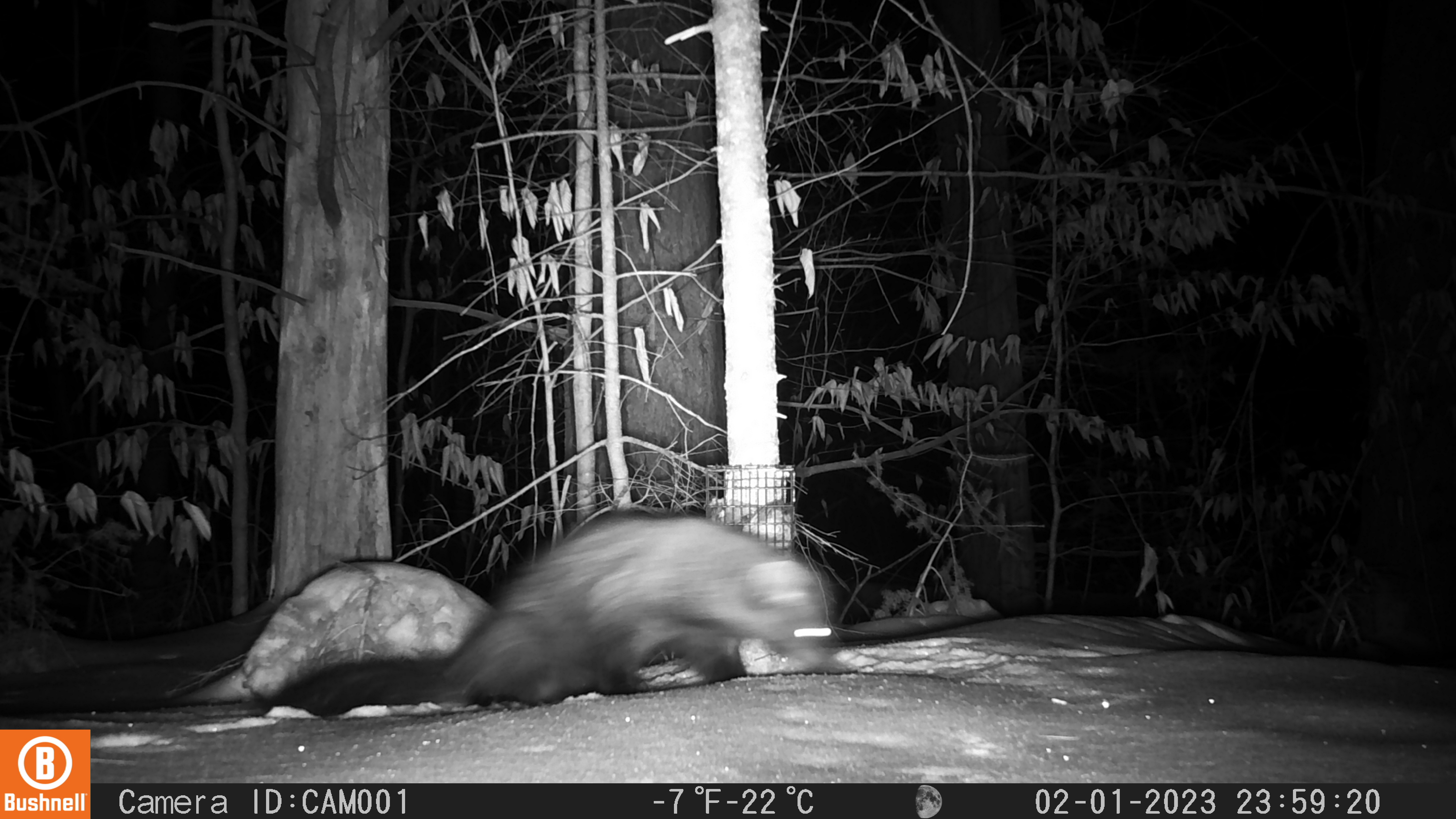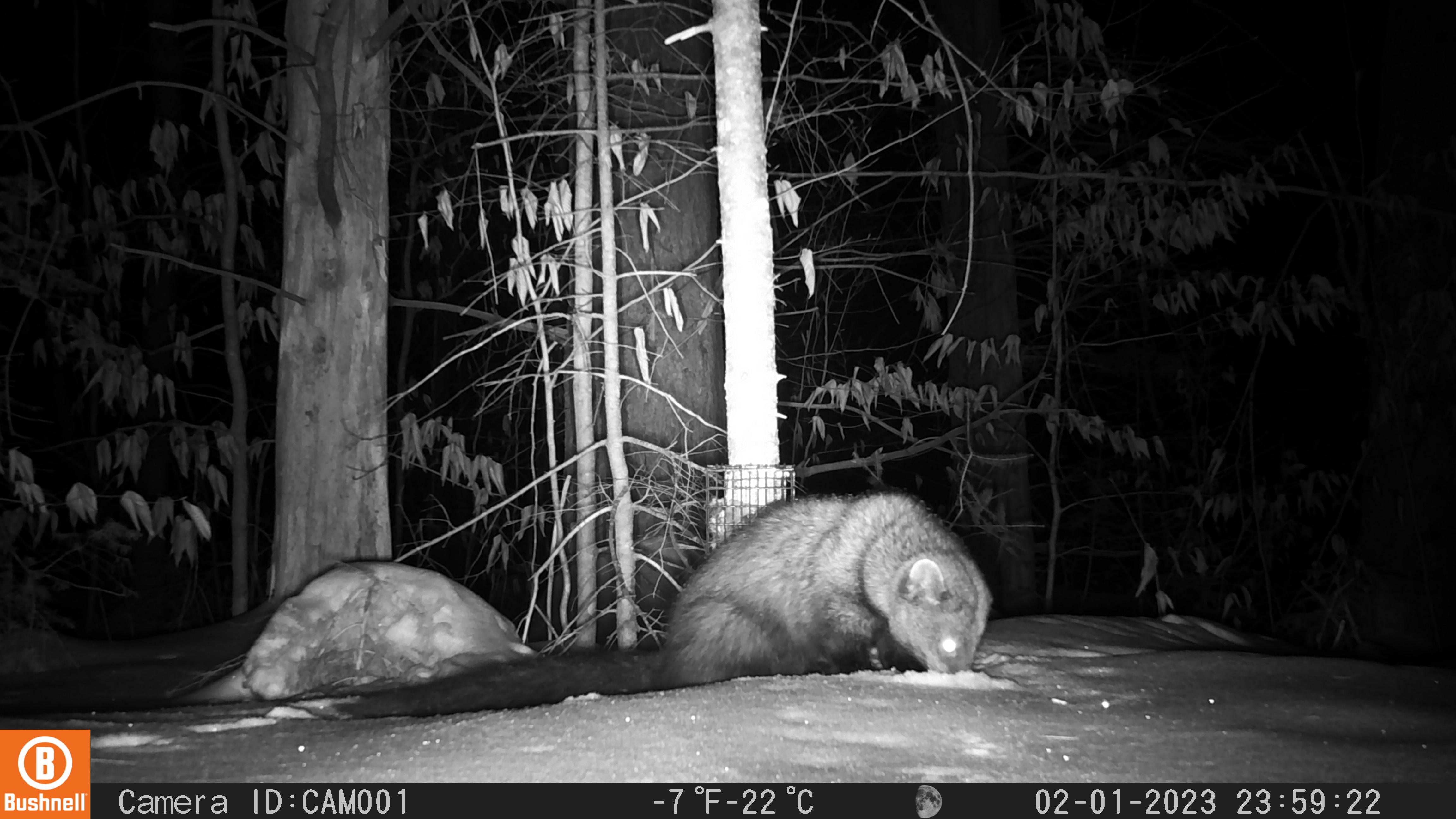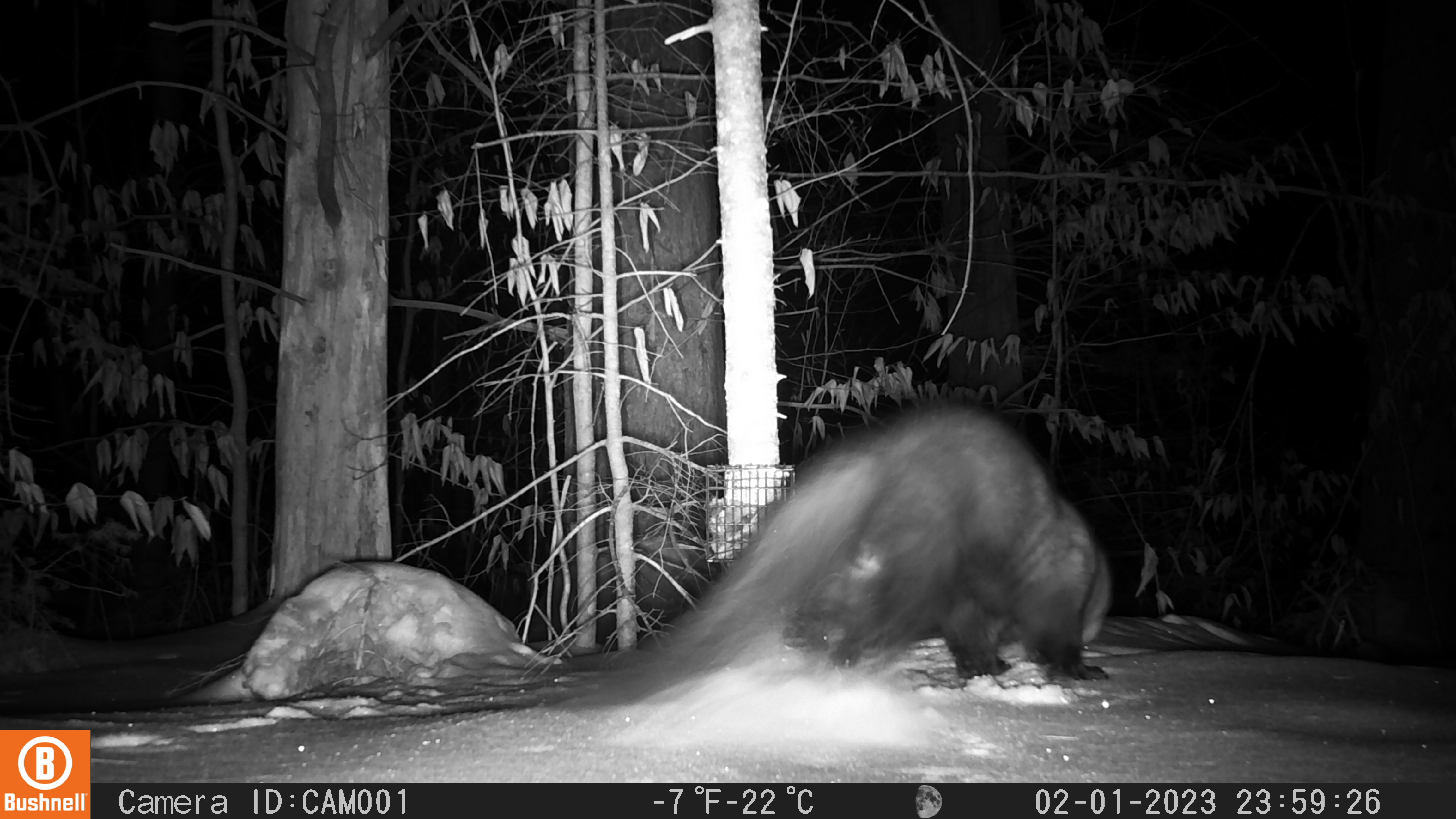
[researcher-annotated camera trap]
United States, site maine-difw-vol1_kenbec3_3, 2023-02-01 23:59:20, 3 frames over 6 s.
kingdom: Animalia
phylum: Chordata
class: Mammalia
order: Carnivora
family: Mustelidae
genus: Pekania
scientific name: Pekania pennanti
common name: fisher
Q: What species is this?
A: Fisher (Pekania pennanti).